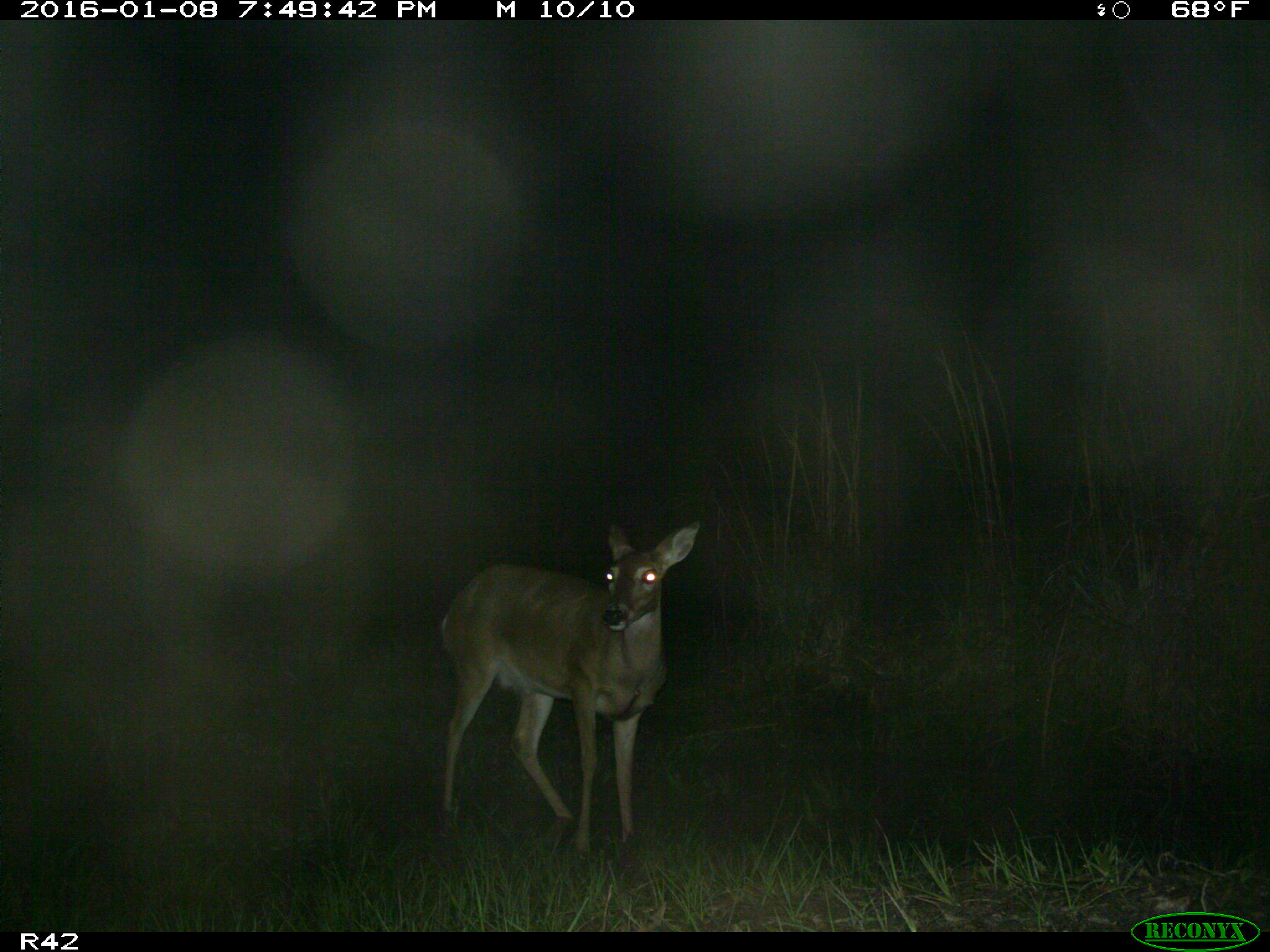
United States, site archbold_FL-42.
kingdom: Animalia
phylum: Chordata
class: Mammalia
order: Artiodactyla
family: Cervidae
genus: Odocoileus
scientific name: Odocoileus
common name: deer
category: unidentified deer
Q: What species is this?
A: Unidentified deer (deer) (Odocoileus).